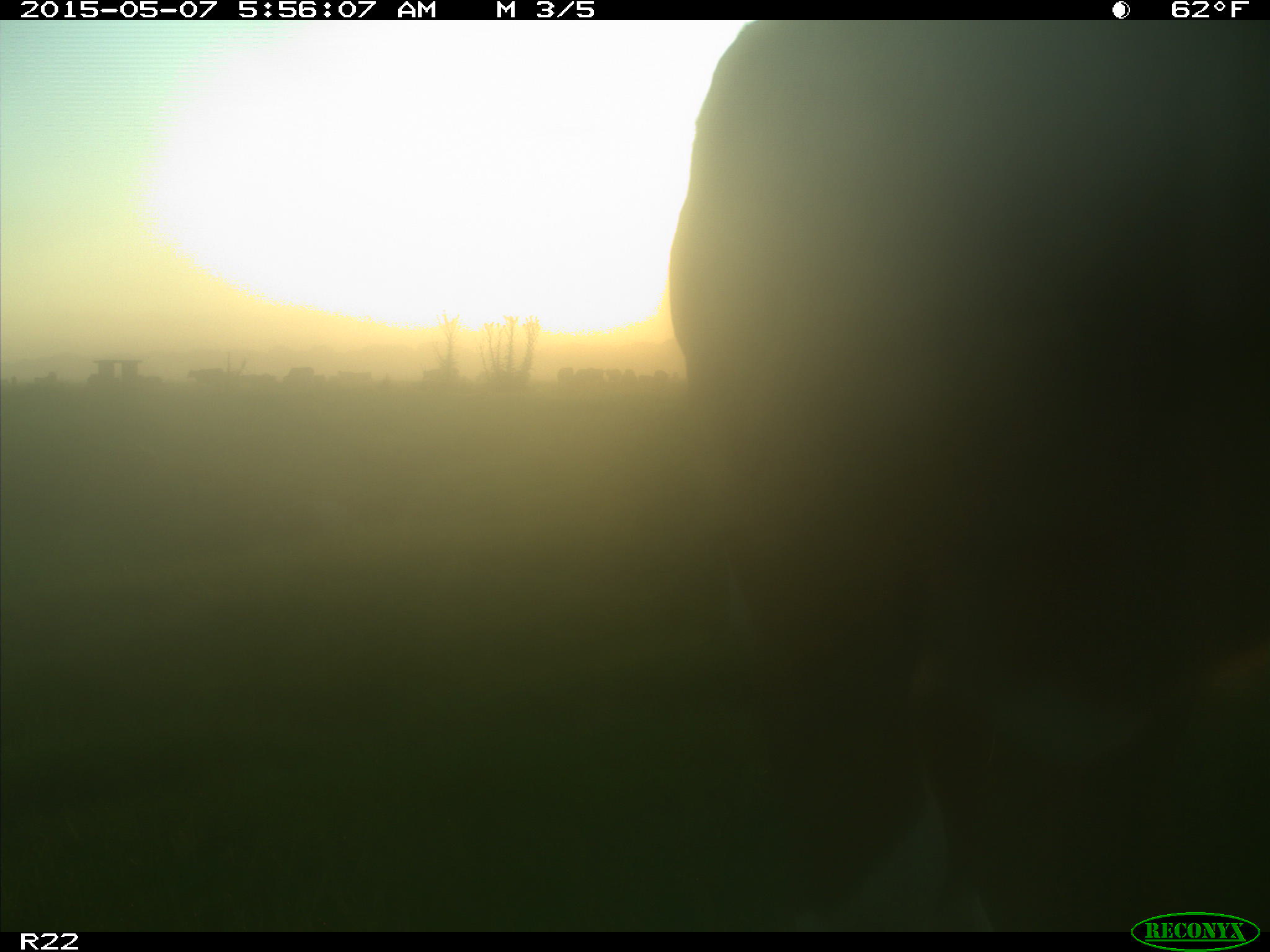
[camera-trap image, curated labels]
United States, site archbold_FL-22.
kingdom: Animalia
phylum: Chordata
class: Mammalia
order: Artiodactyla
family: Bovidae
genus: Bos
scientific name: Bos taurus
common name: domestic cow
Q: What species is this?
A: Bos taurus (domestic cow).